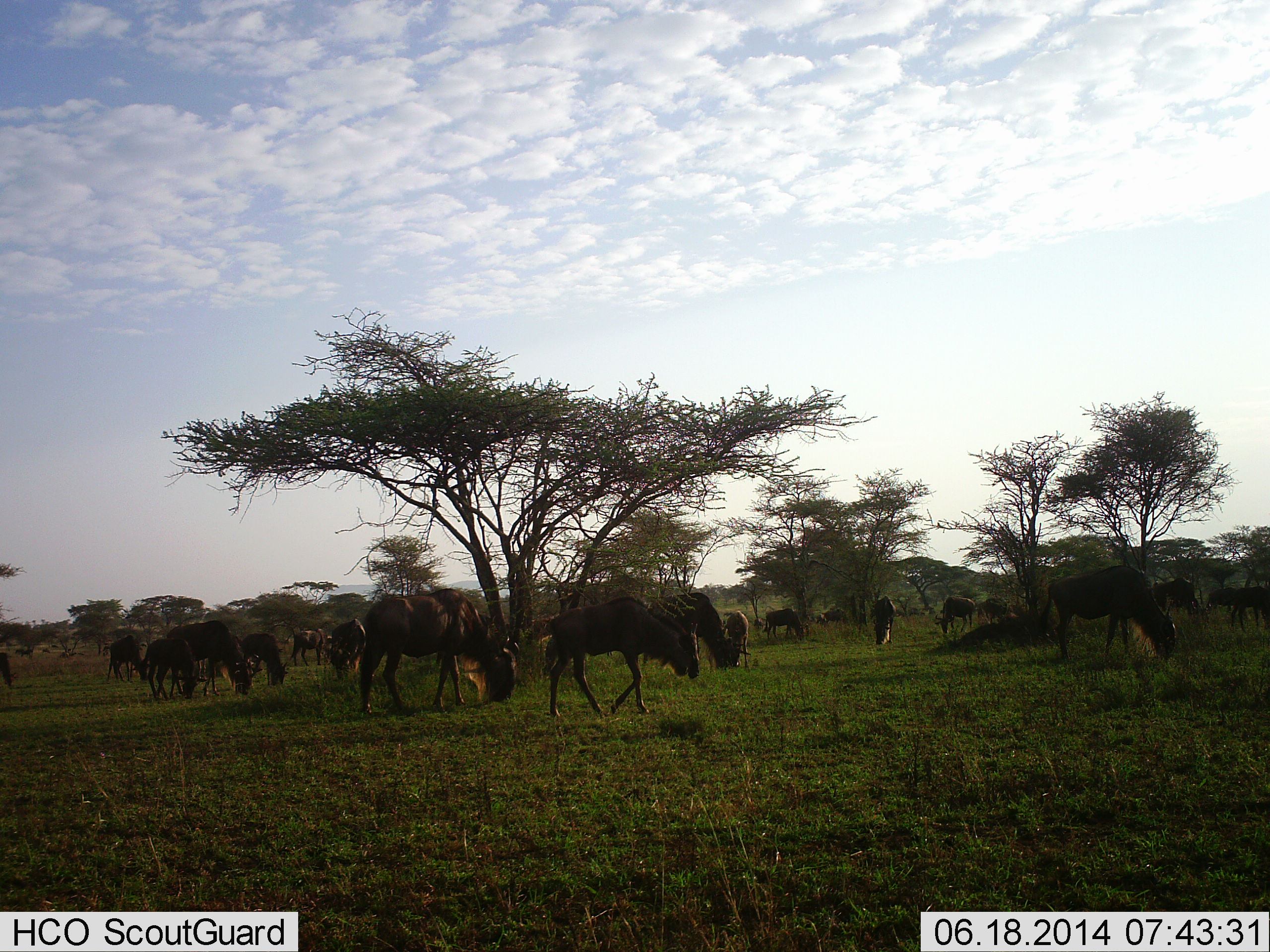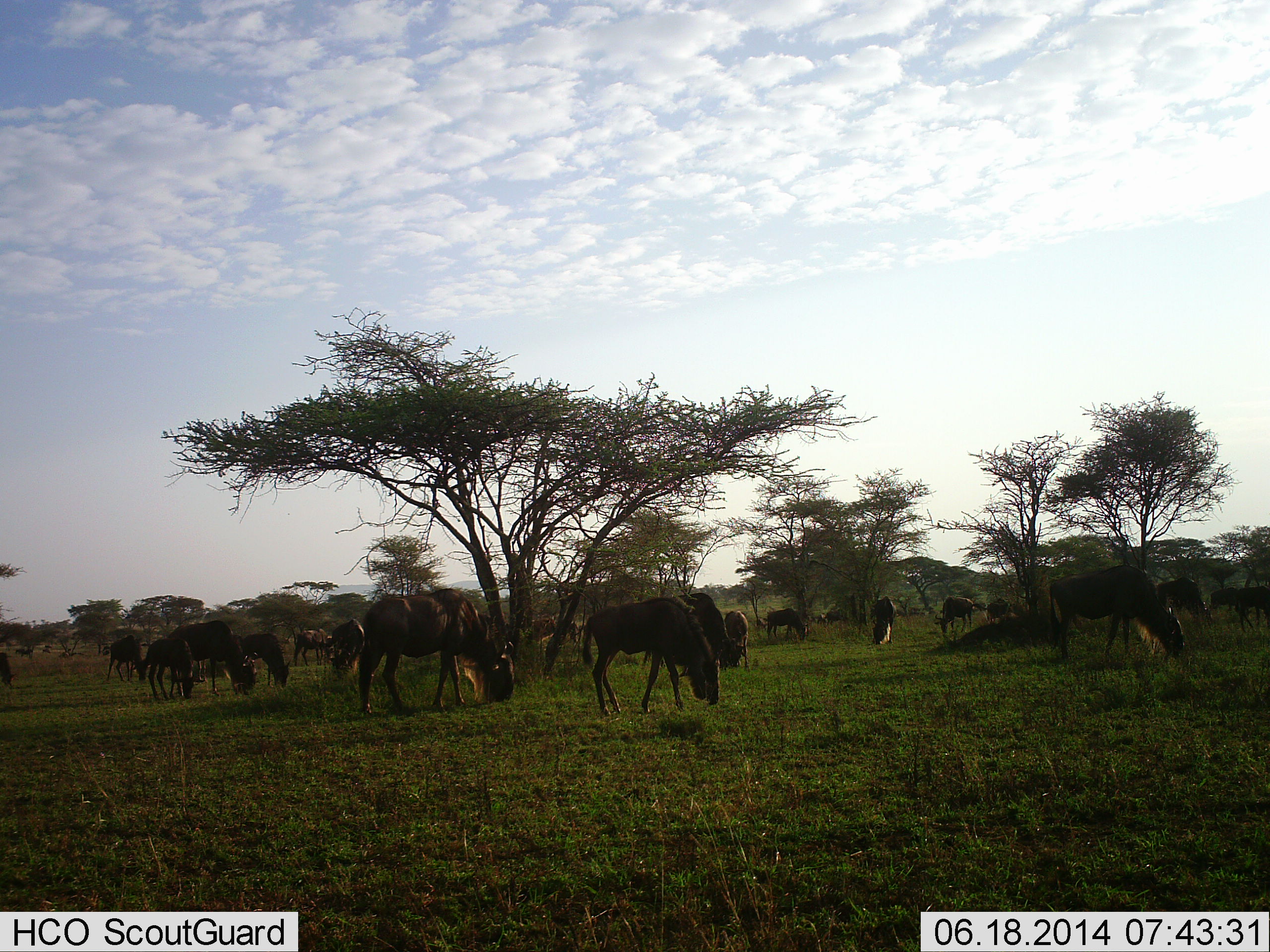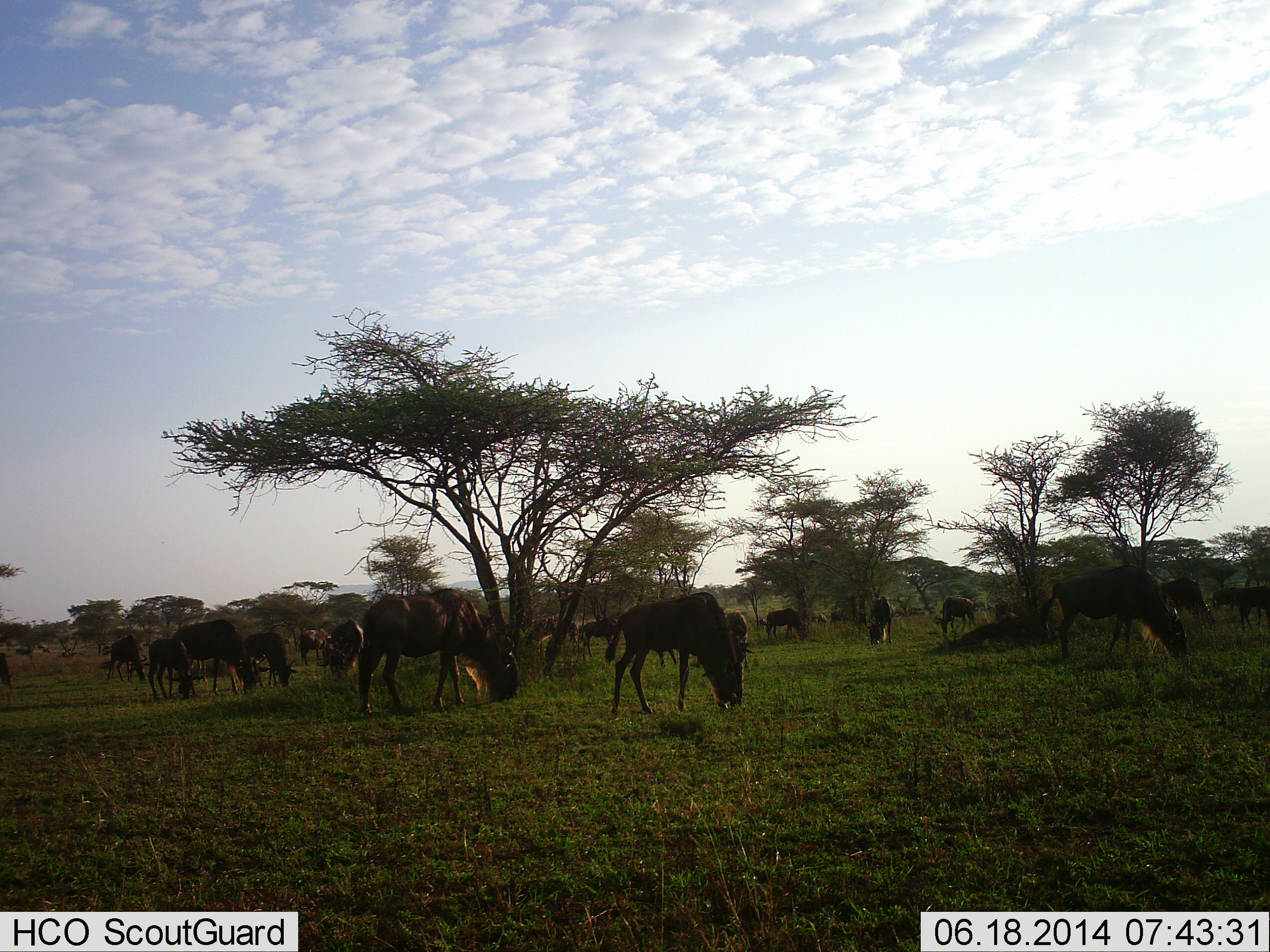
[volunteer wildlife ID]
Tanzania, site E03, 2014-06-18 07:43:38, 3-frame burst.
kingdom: Animalia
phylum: Chordata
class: Mammalia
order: Artiodactyla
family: Bovidae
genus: Connochaetes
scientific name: Connochaetes taurinus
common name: blue wildebeest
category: wildebeest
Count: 11-50.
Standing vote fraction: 40%.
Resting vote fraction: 0%.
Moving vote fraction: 20%.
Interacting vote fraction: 0%.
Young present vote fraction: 20%.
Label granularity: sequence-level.